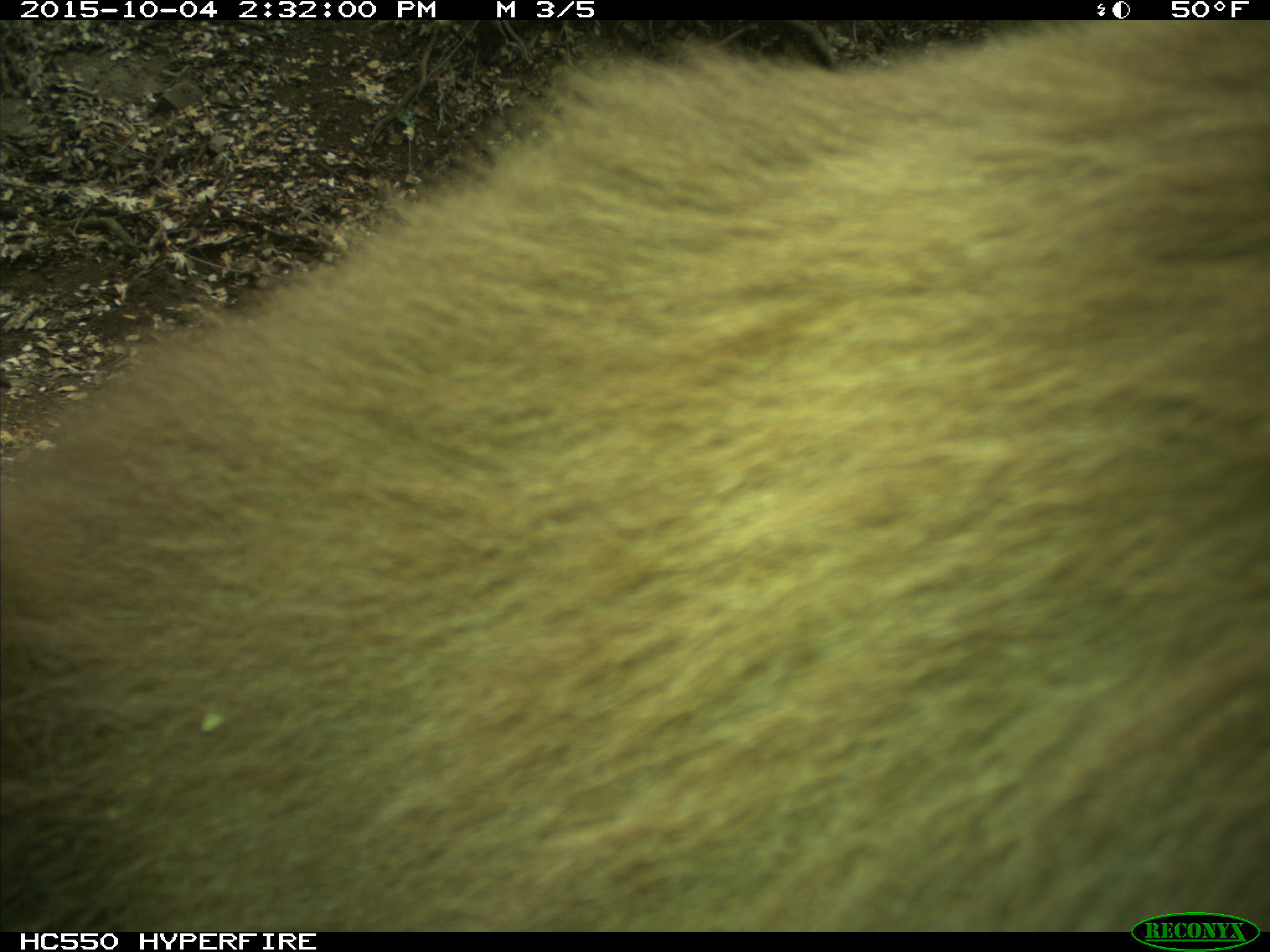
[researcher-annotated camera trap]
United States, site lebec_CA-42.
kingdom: Animalia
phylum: Chordata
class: Mammalia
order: Carnivora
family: Ursidae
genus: Ursus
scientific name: Ursus americanus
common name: american black bear